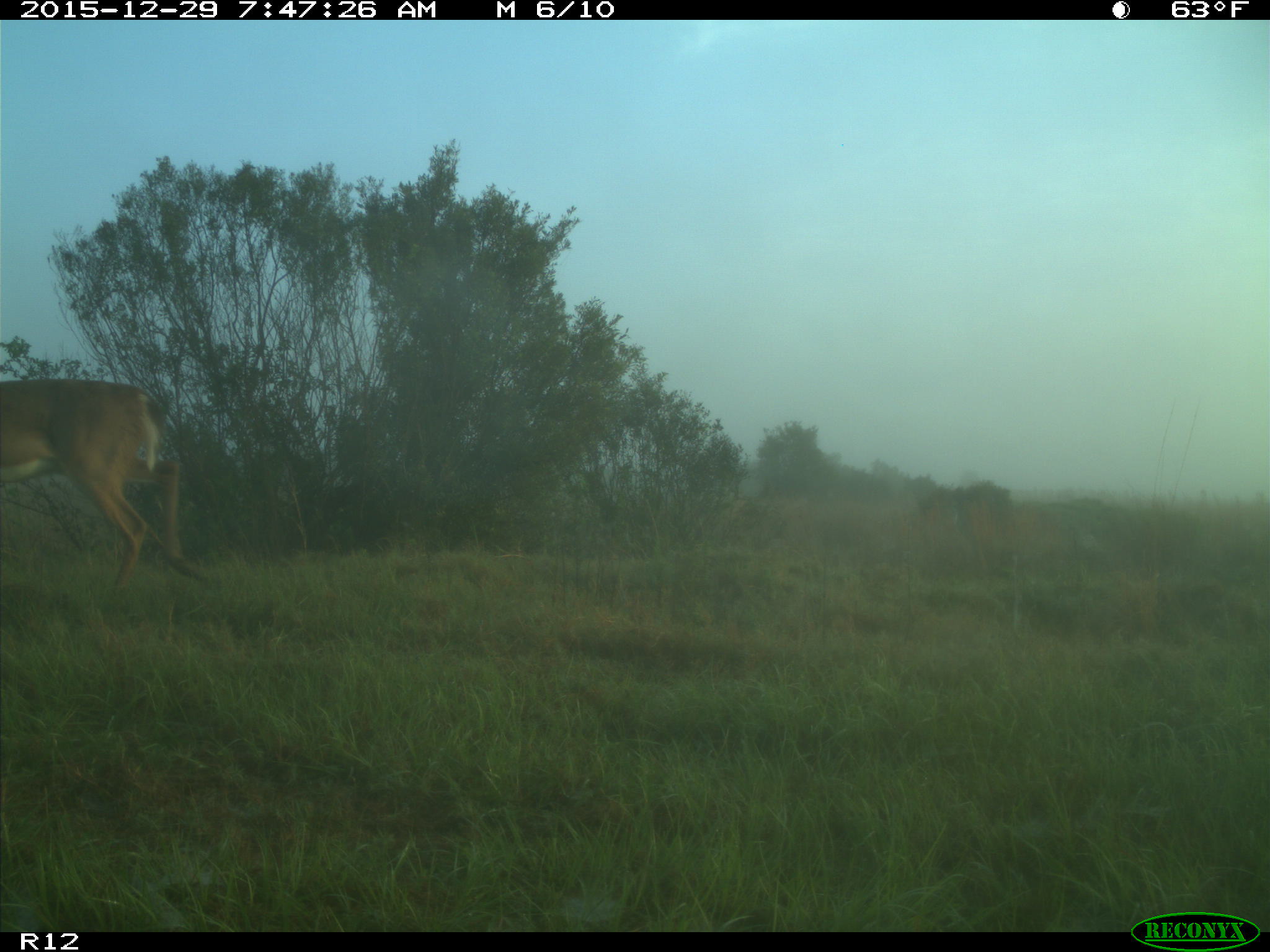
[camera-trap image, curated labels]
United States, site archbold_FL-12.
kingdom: Animalia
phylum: Chordata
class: Mammalia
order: Artiodactyla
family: Cervidae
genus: Odocoileus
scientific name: Odocoileus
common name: deer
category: unidentified deer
Unidentified deer (deer) (Odocoileus).